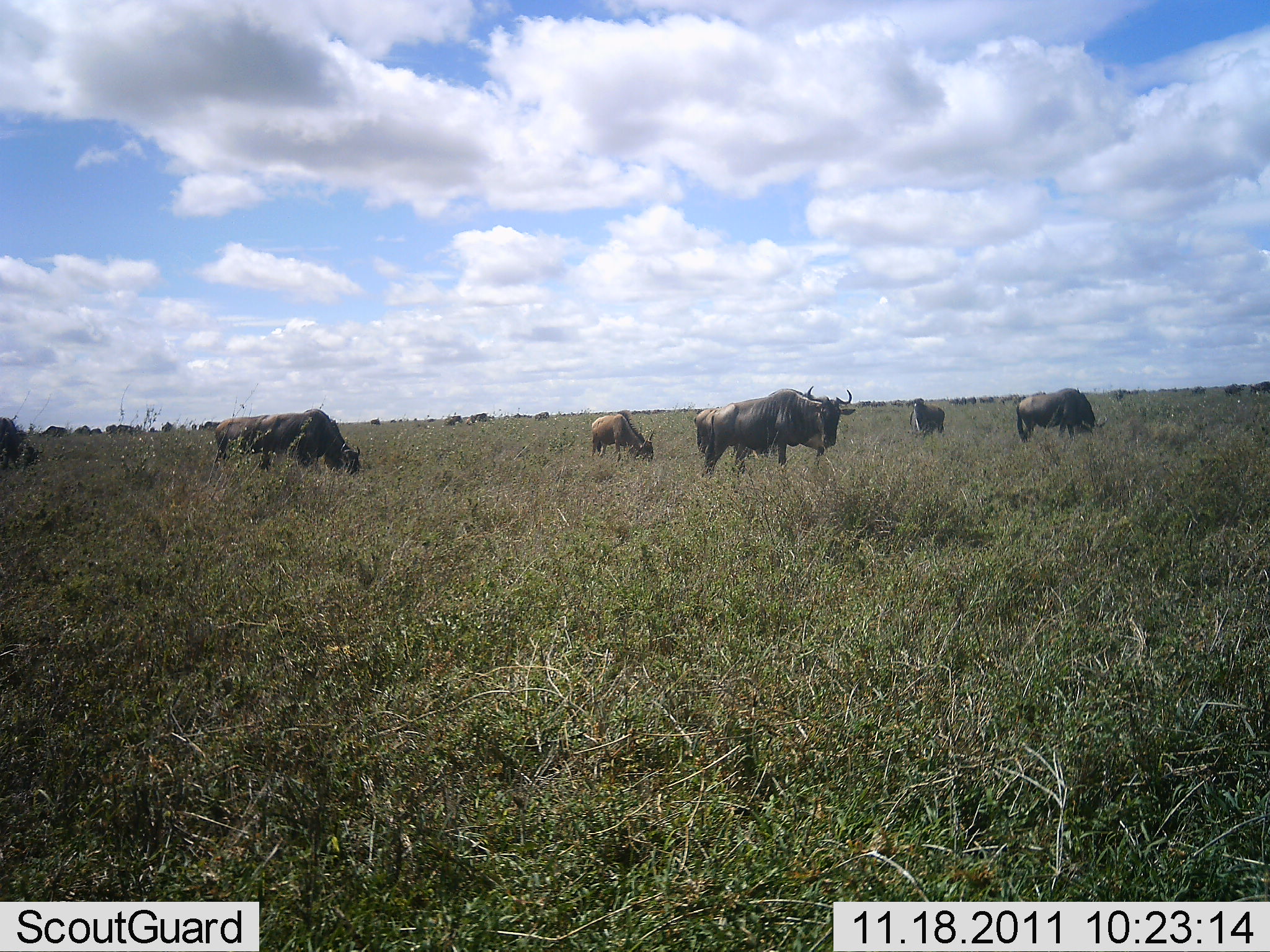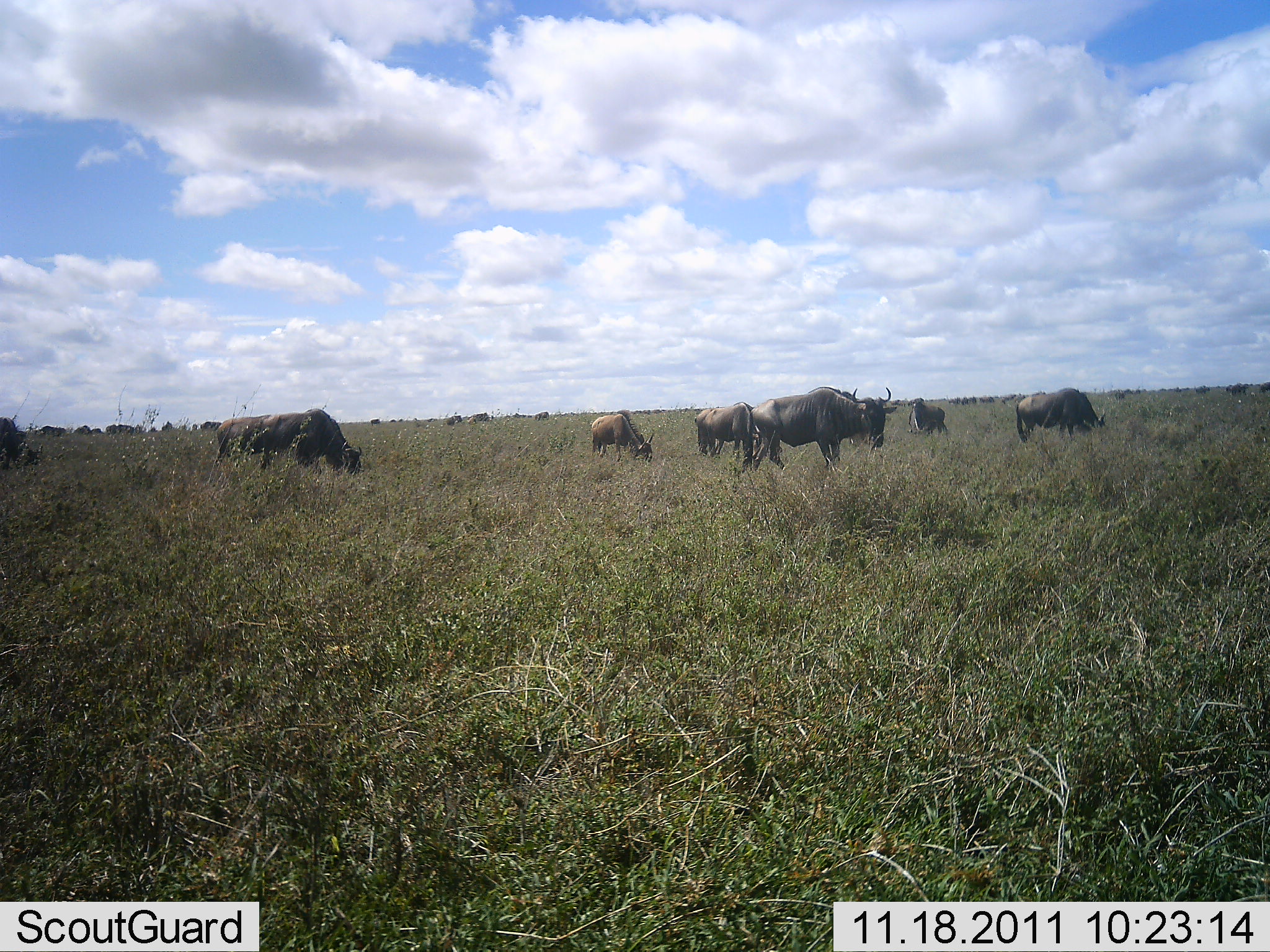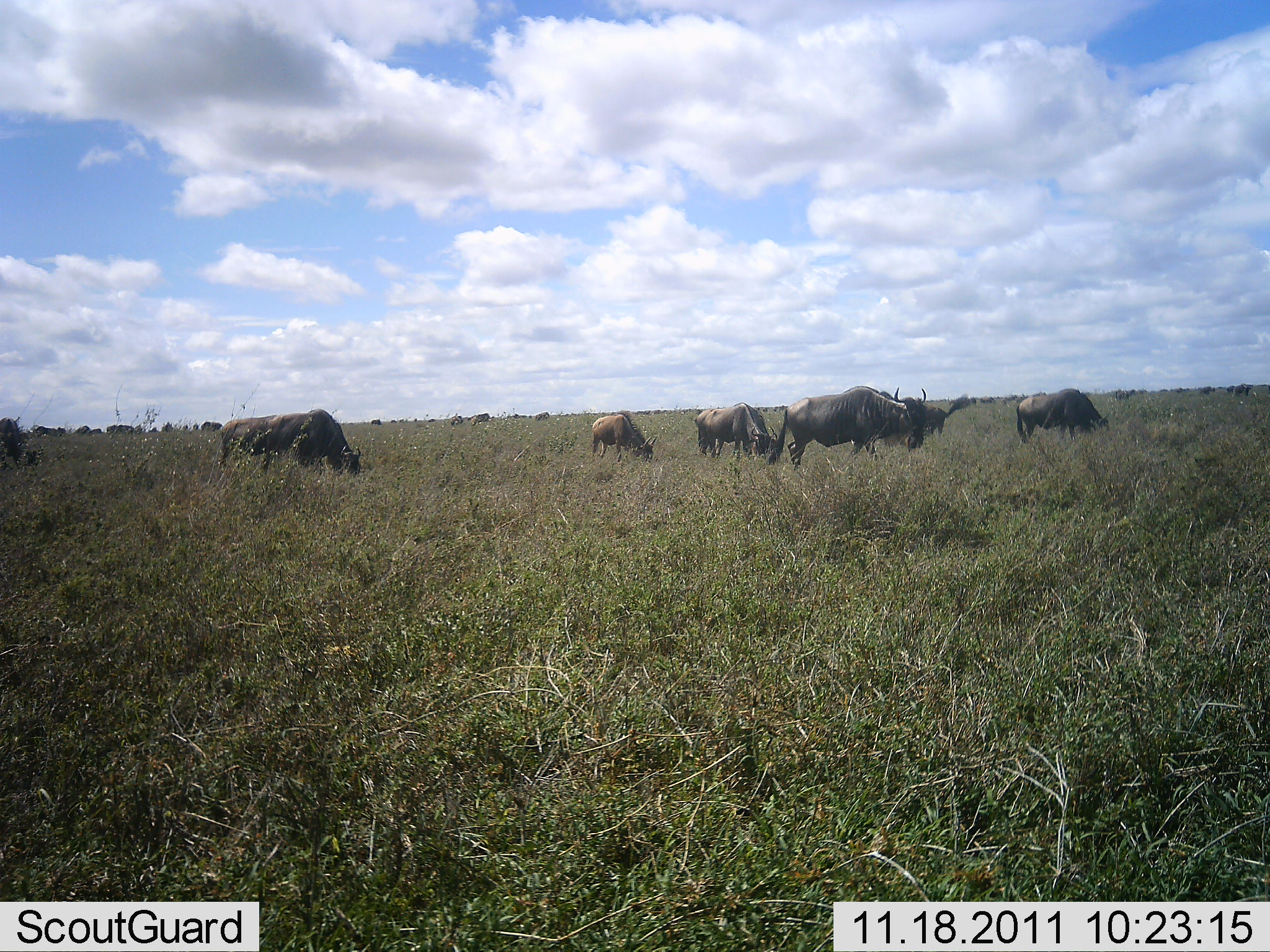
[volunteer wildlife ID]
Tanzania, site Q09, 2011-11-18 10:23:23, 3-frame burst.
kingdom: Animalia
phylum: Chordata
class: Mammalia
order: Artiodactyla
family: Bovidae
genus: Connochaetes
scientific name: Connochaetes taurinus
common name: blue wildebeest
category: wildebeest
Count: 9.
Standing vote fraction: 40%.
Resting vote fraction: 0%.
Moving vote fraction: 53%.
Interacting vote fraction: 0%.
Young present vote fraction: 0%.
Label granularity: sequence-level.